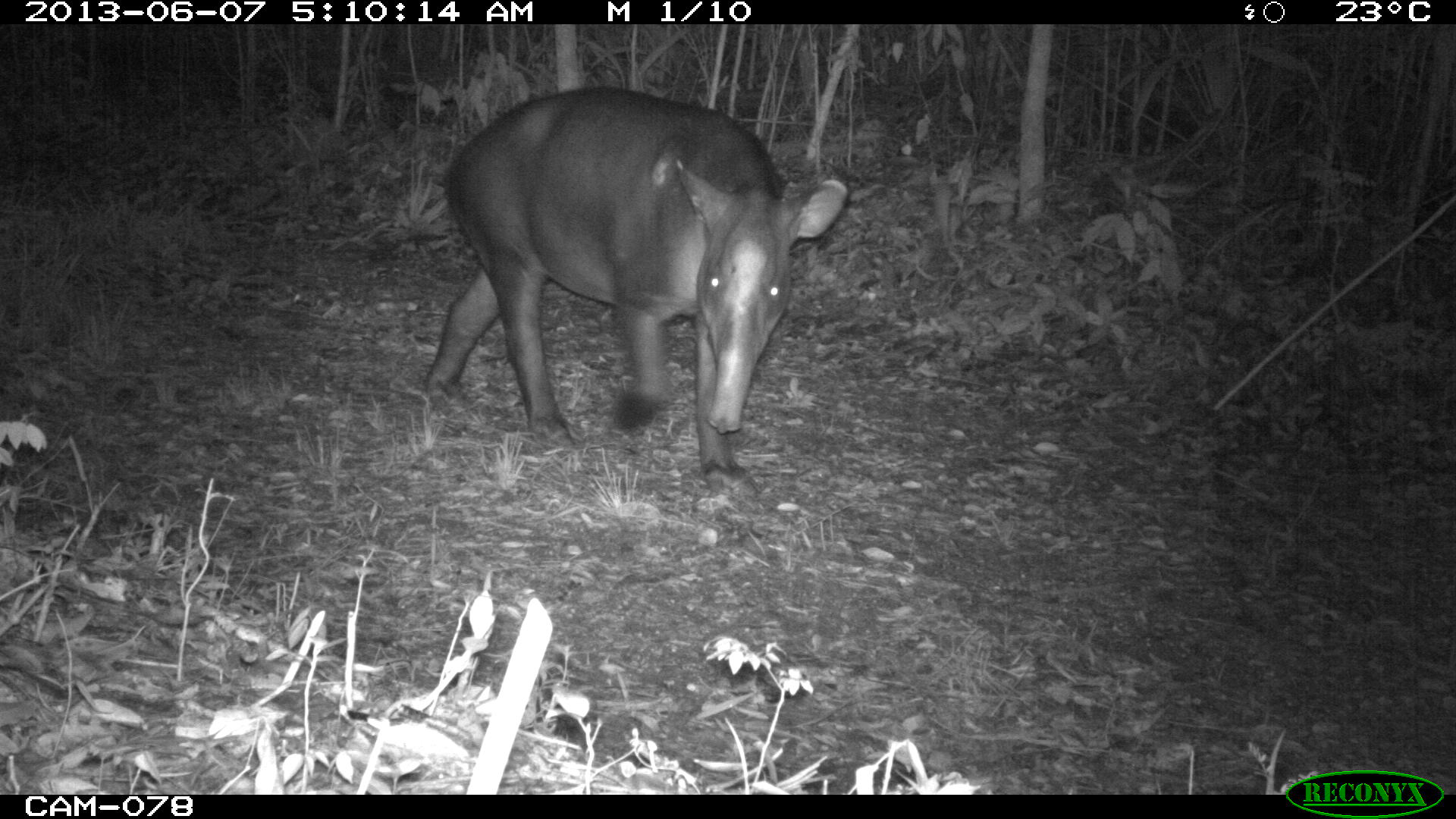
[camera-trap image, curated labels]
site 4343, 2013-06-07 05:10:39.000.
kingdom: Animalia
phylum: Chordata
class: Mammalia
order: Perissodactyla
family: Tapiridae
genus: Tapirus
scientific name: Tapirus bairdii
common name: baird's tapir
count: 1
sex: male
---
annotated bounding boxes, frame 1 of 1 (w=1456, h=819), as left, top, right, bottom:
tapirus bairdii: 418, 86, 845, 503